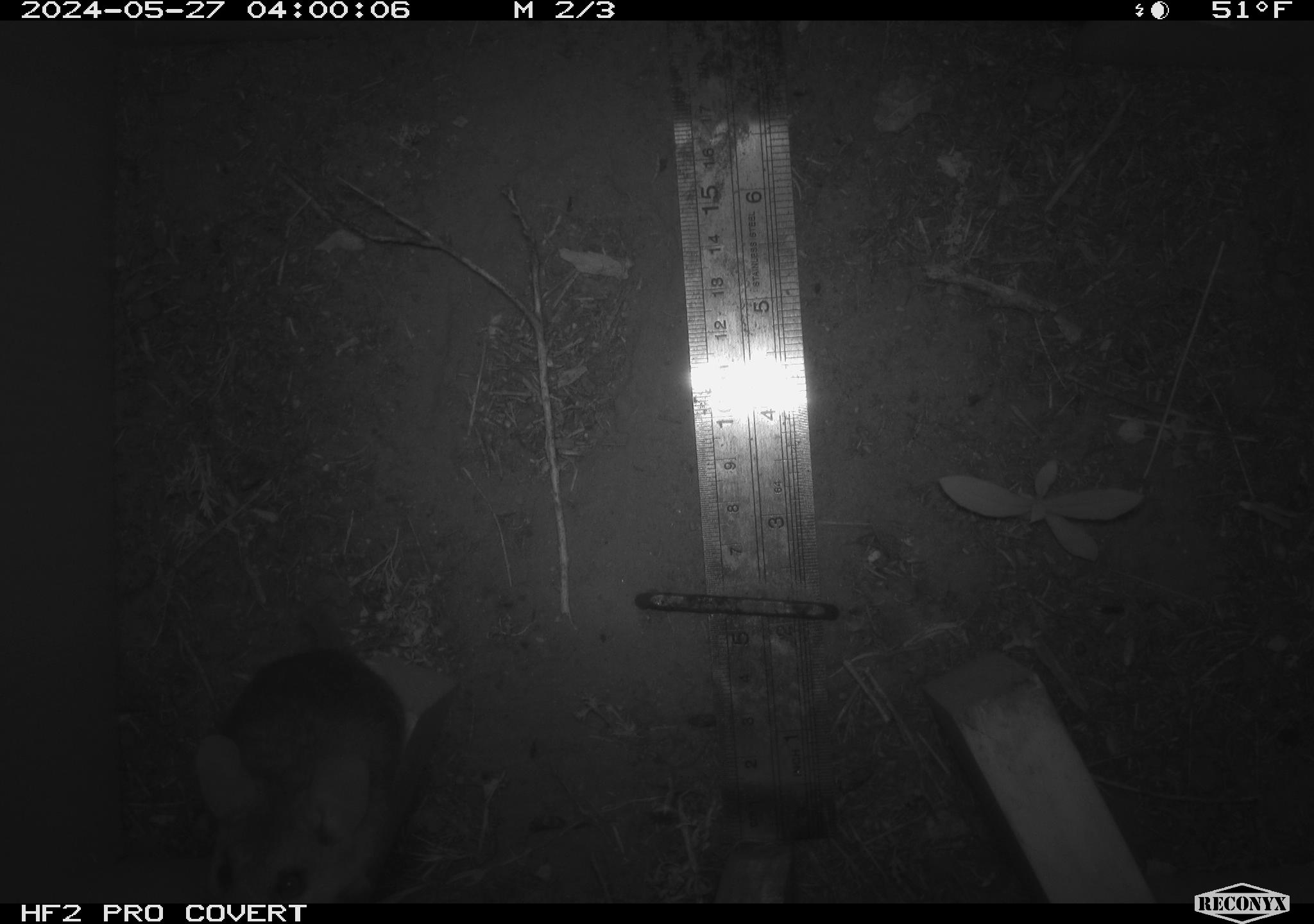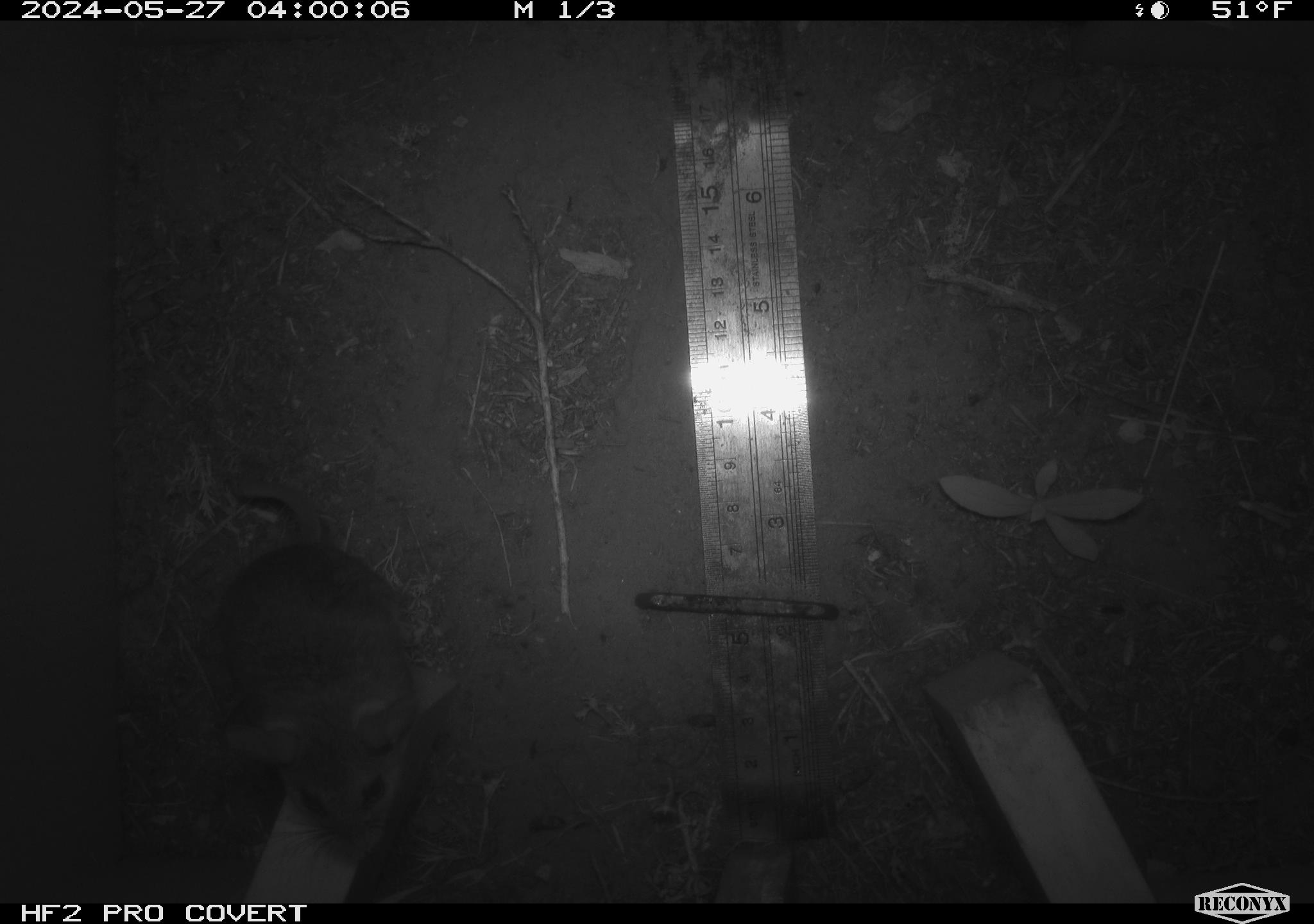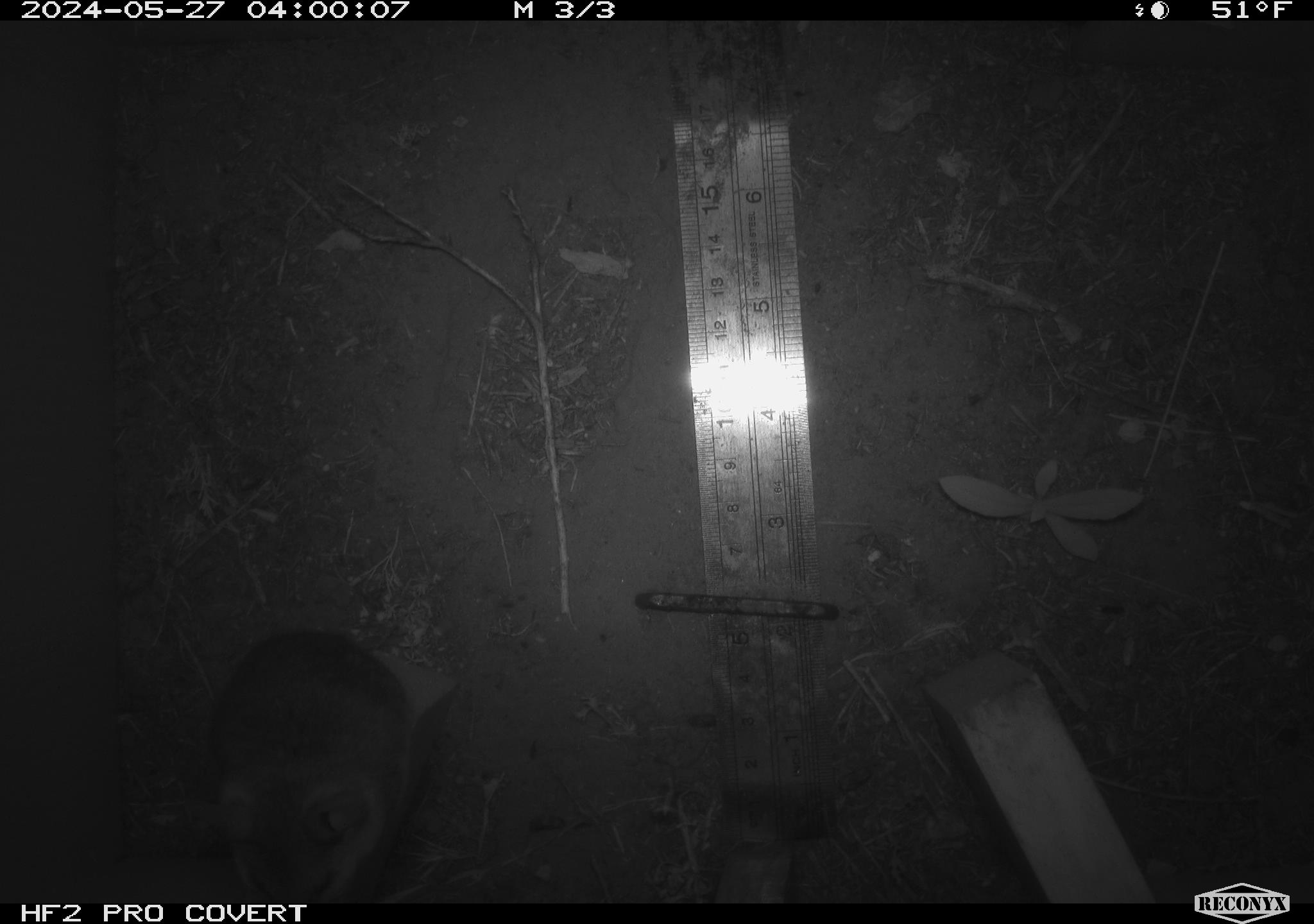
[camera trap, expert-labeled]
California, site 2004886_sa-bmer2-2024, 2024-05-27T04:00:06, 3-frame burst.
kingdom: Animalia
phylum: Chordata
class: Mammalia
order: Rodentia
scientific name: Rodentia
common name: mouse species